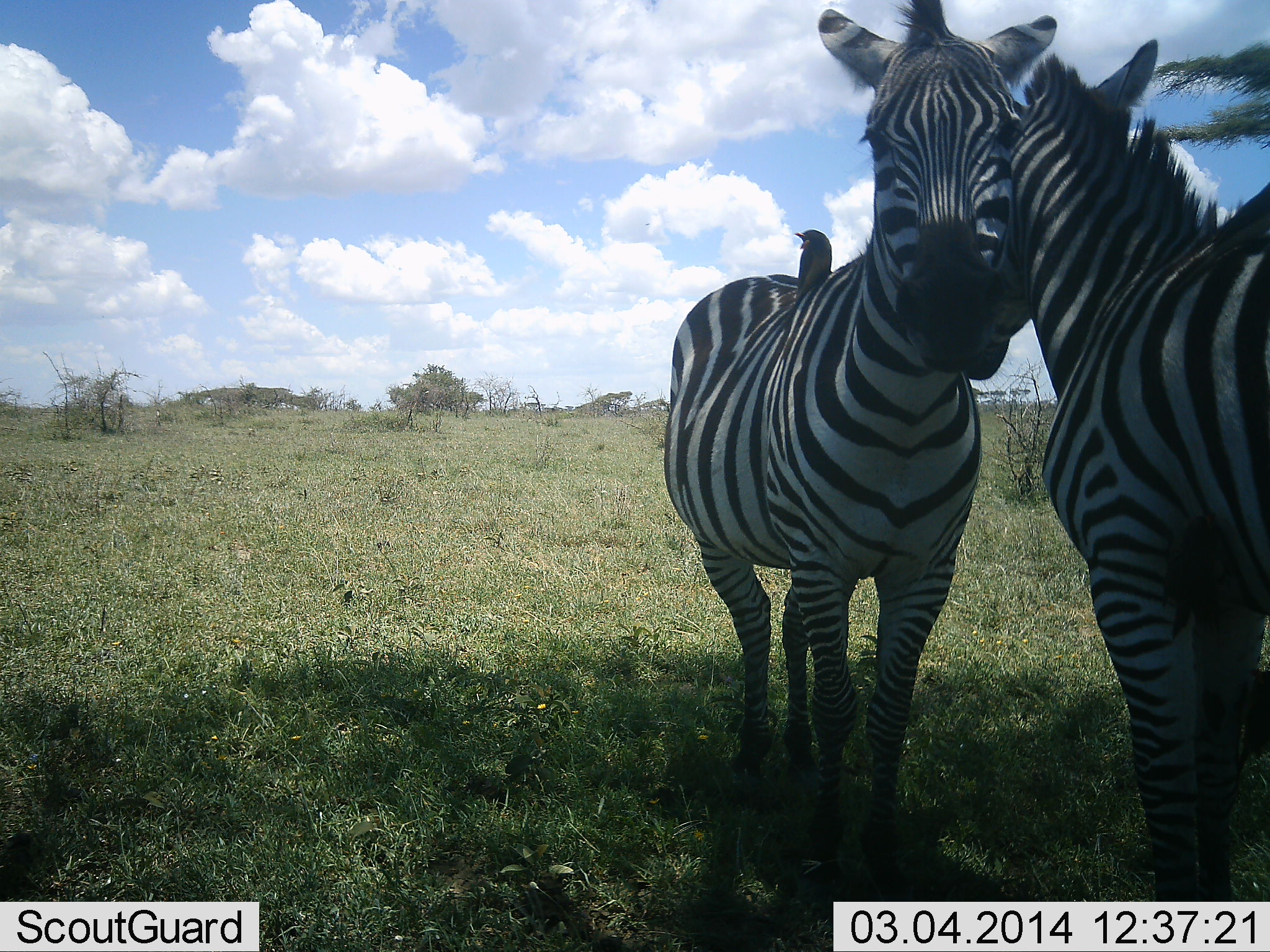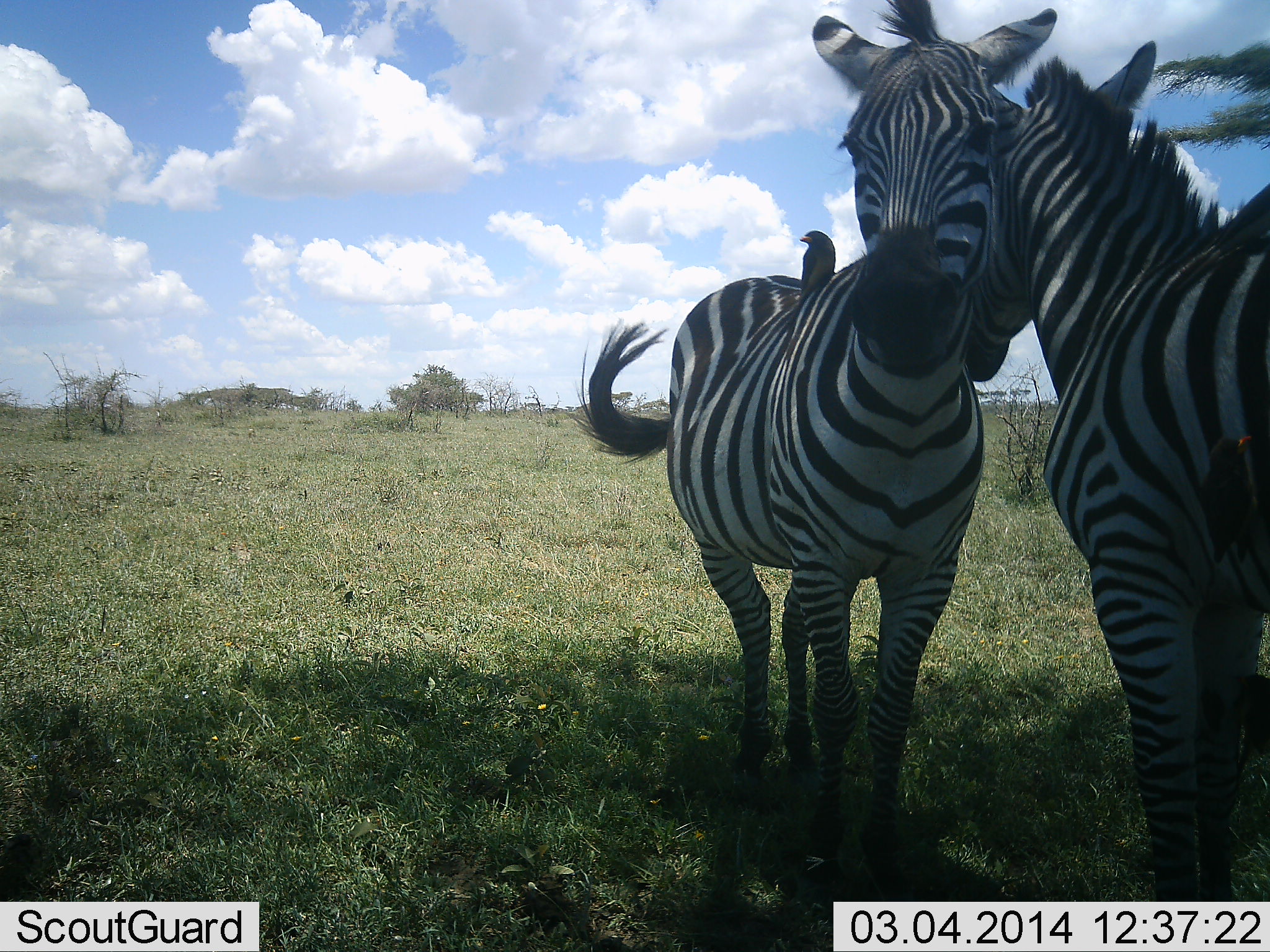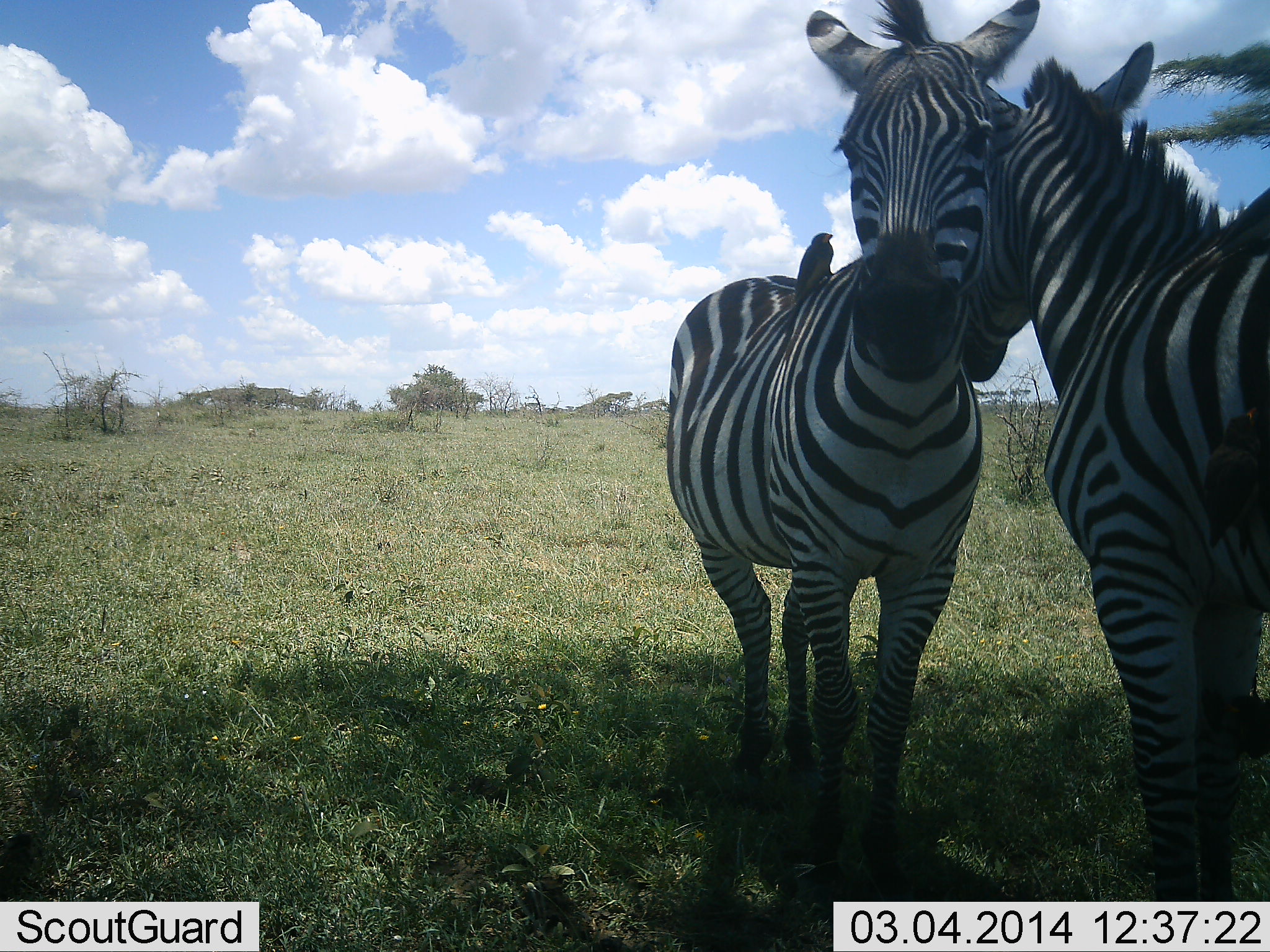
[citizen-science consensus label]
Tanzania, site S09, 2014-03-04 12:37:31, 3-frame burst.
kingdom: Animalia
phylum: Chordata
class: Mammalia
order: Perissodactyla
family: Equidae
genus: Equus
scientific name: Equus quagga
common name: plains zebra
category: zebra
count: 2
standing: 61%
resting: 3%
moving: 3%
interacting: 76%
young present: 0%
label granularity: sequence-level